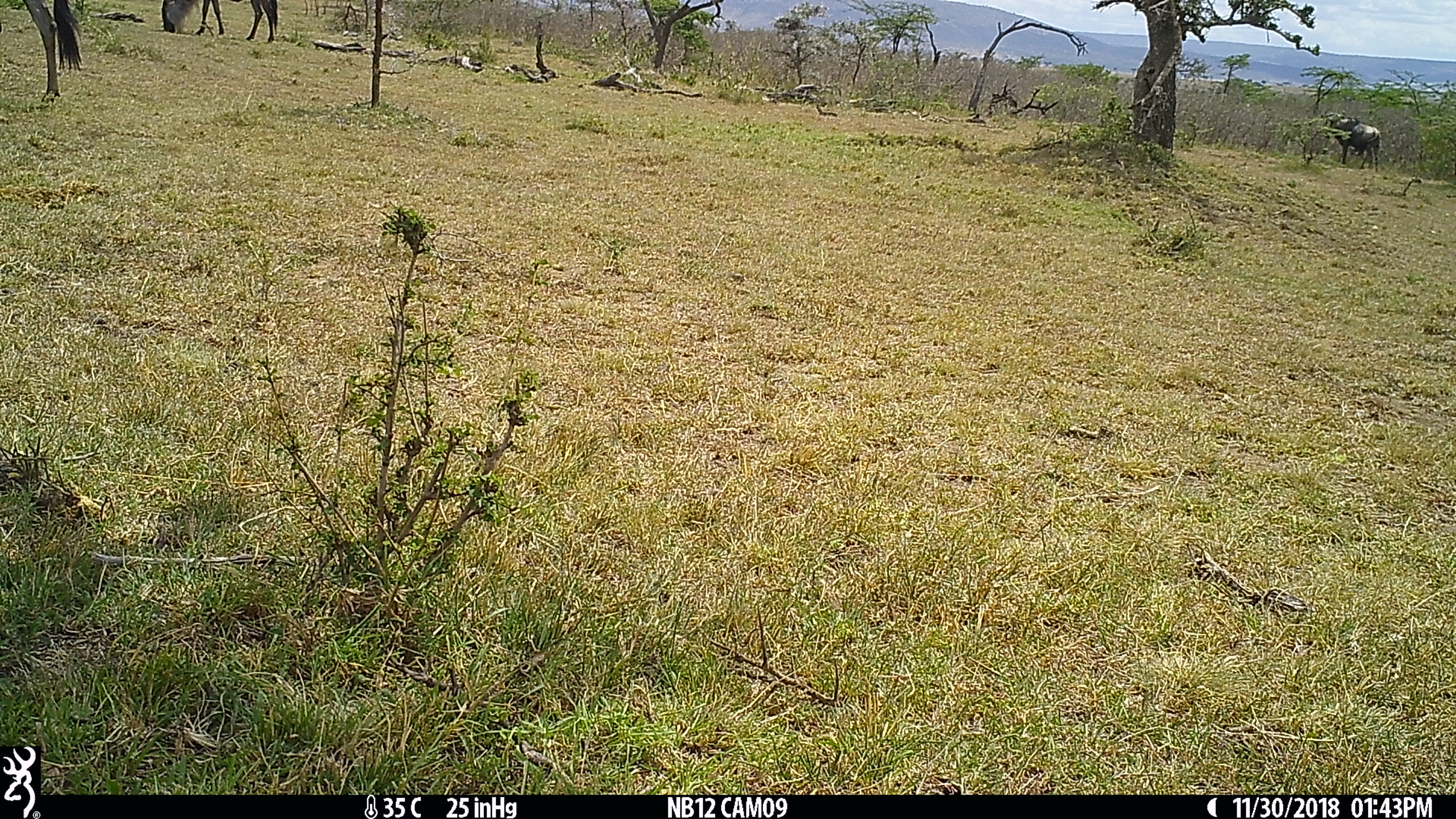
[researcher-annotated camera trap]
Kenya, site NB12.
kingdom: Animalia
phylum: Chordata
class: Mammalia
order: Artiodactyla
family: Bovidae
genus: Connochaetes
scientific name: Connochaetes taurinus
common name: blue wildebeest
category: wildebeest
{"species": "wildebeest (blue wildebeest) (Connochaetes taurinus)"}